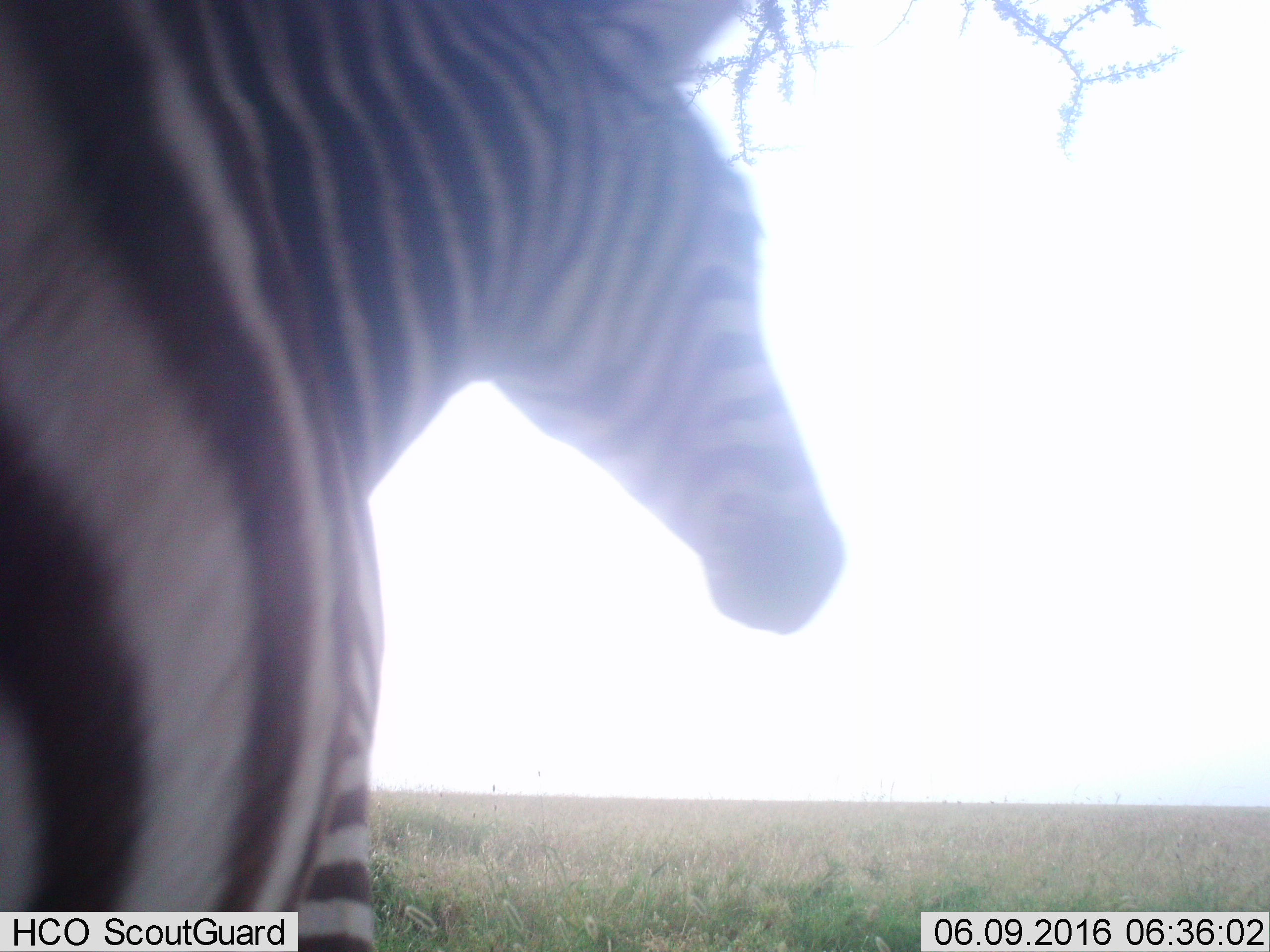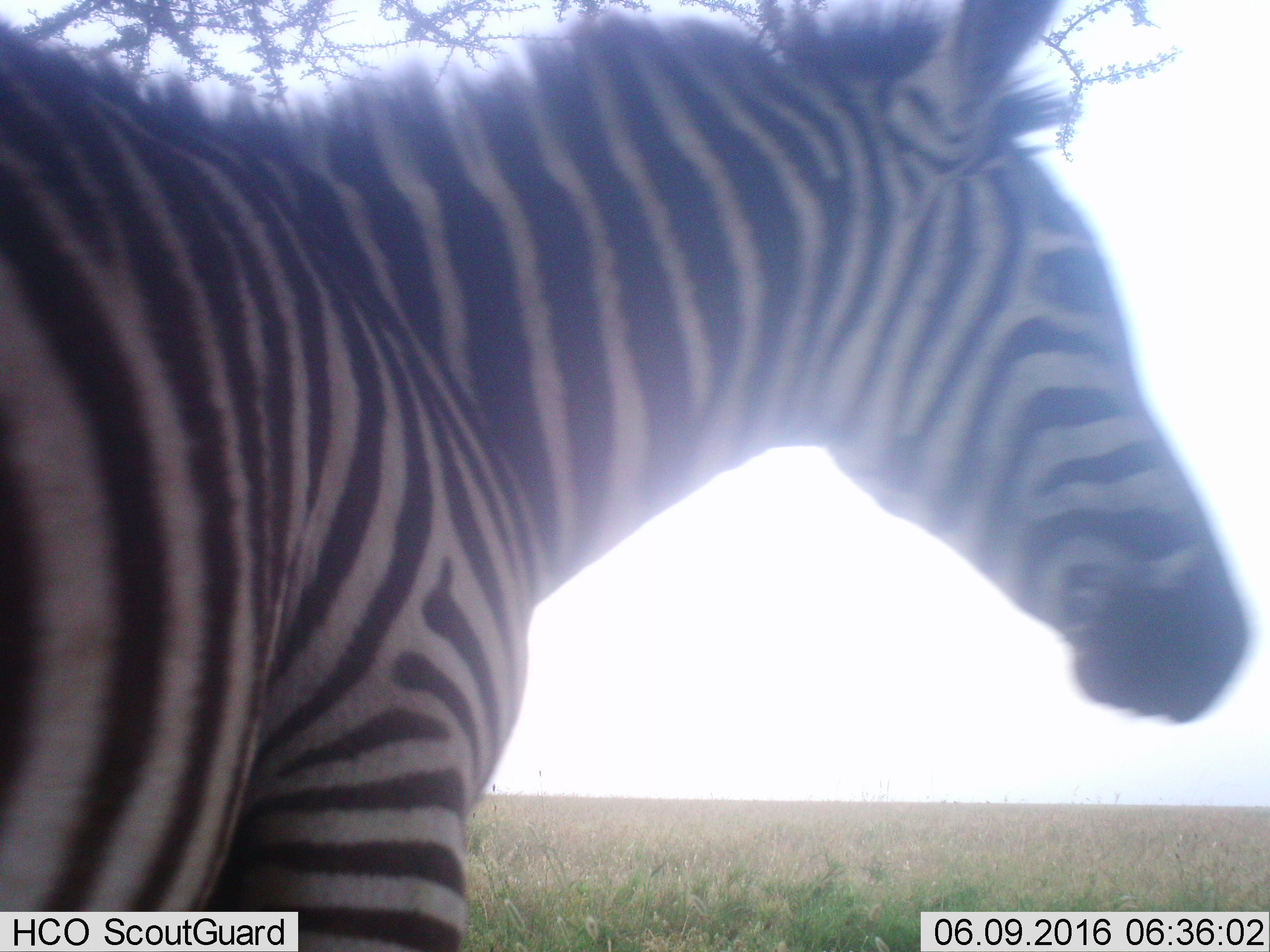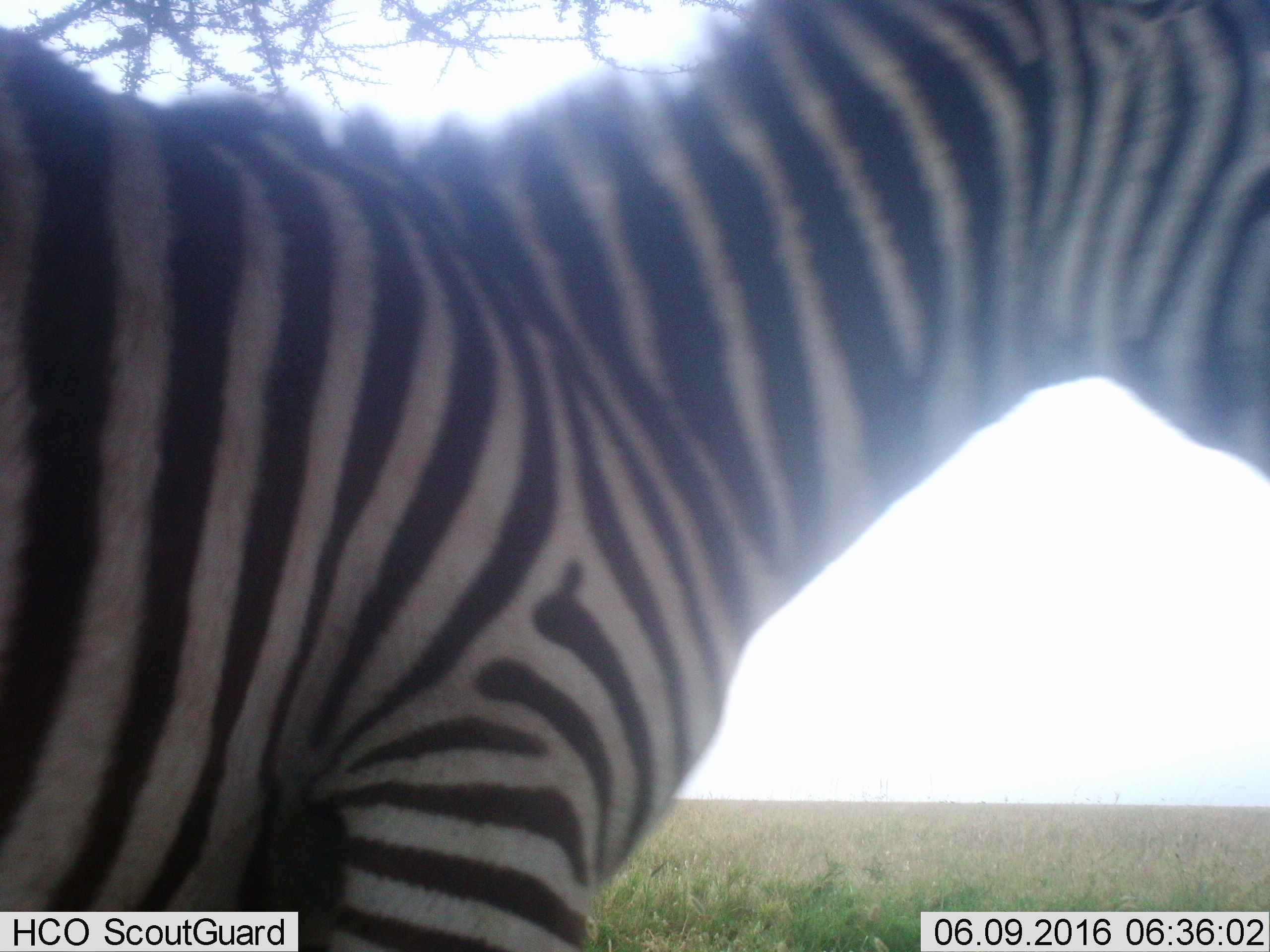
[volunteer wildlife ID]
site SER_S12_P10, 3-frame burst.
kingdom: Animalia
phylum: Chordata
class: Mammalia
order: Perissodactyla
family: Equidae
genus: Equus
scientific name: Equus quagga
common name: plains zebra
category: zebraplains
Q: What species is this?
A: Zebraplains (plains zebra) (Equus quagga).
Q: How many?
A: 1.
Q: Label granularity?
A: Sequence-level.